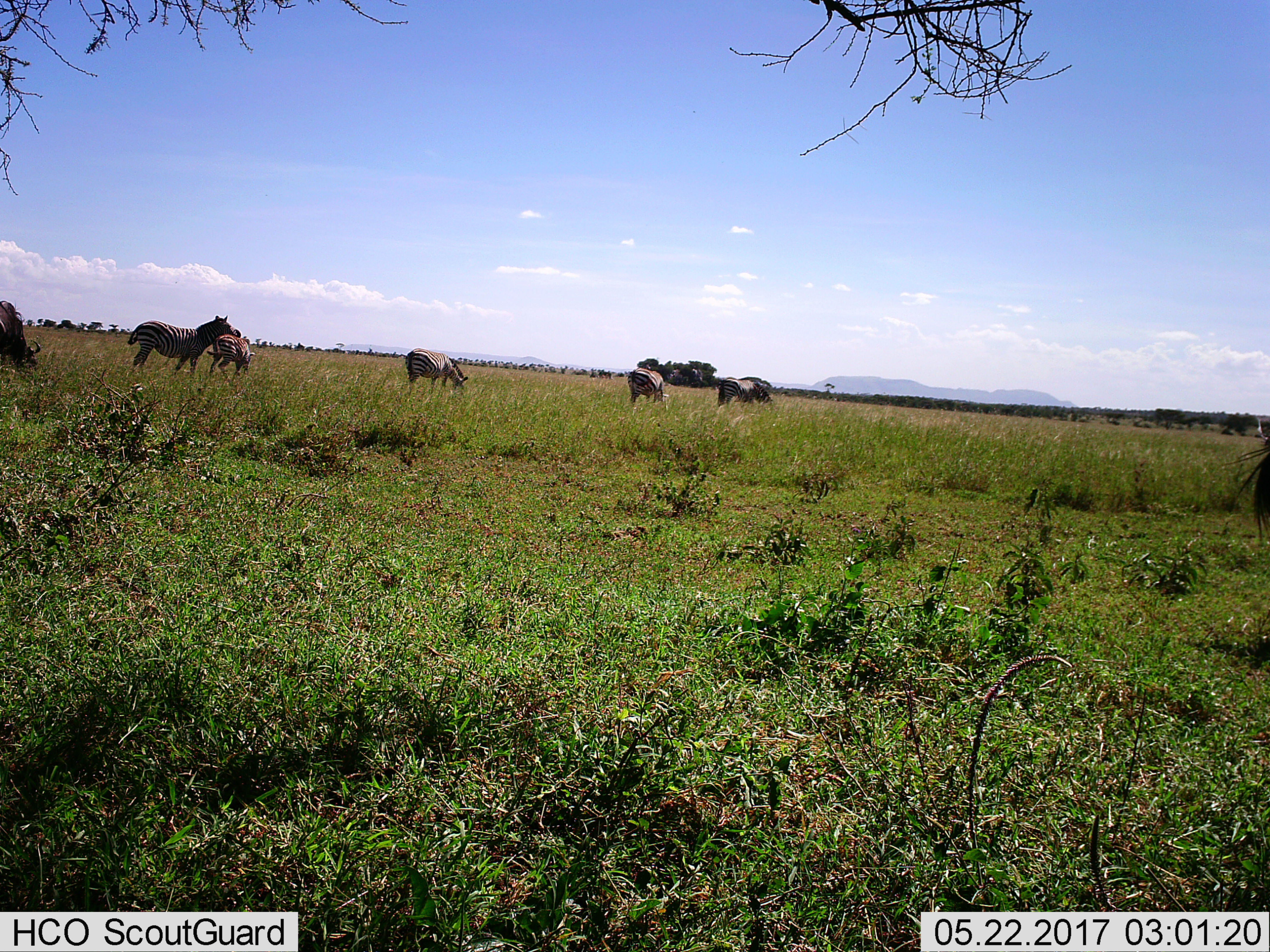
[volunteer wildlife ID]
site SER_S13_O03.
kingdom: Animalia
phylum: Chordata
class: Mammalia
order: Perissodactyla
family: Equidae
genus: Equus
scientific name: Equus quagga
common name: plains zebra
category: zebraplains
Zebraplains (plains zebra) (Equus quagga), count 6. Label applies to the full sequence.